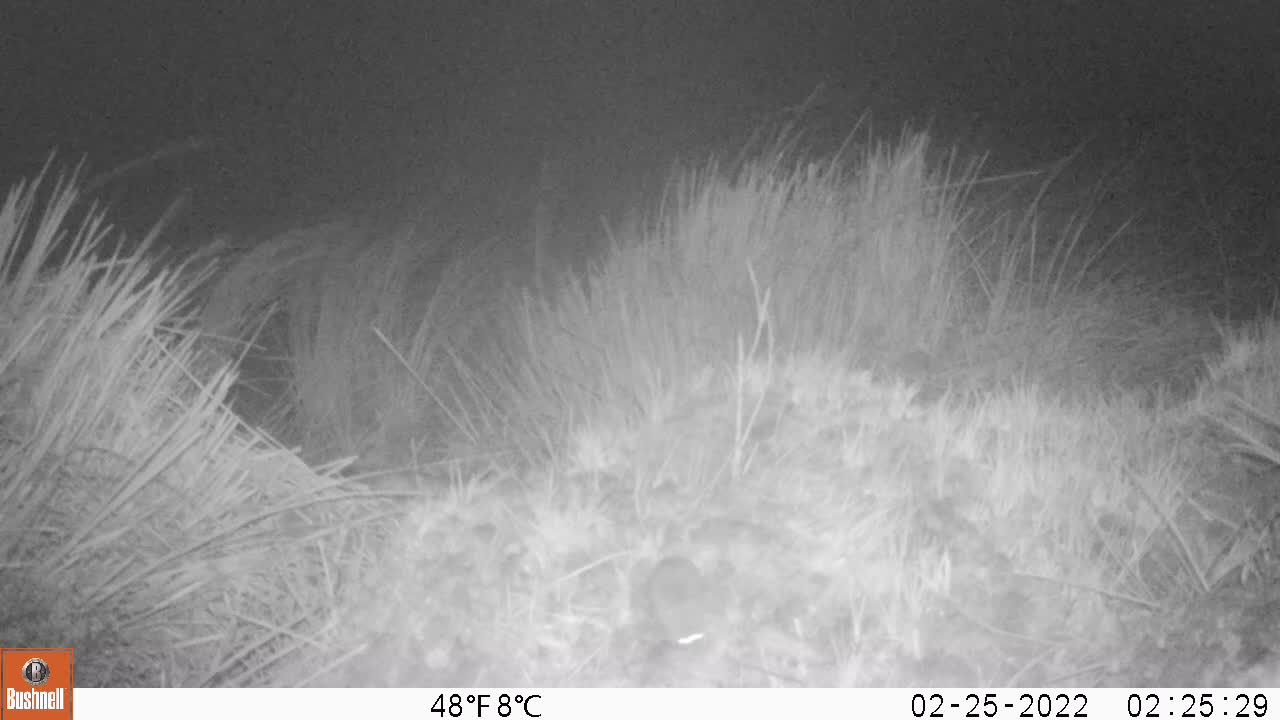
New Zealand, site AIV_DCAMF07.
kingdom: Animalia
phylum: Chordata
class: Mammalia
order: Rodentia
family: Muridae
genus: Mus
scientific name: Mus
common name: mouse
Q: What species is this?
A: Mouse (Mus).